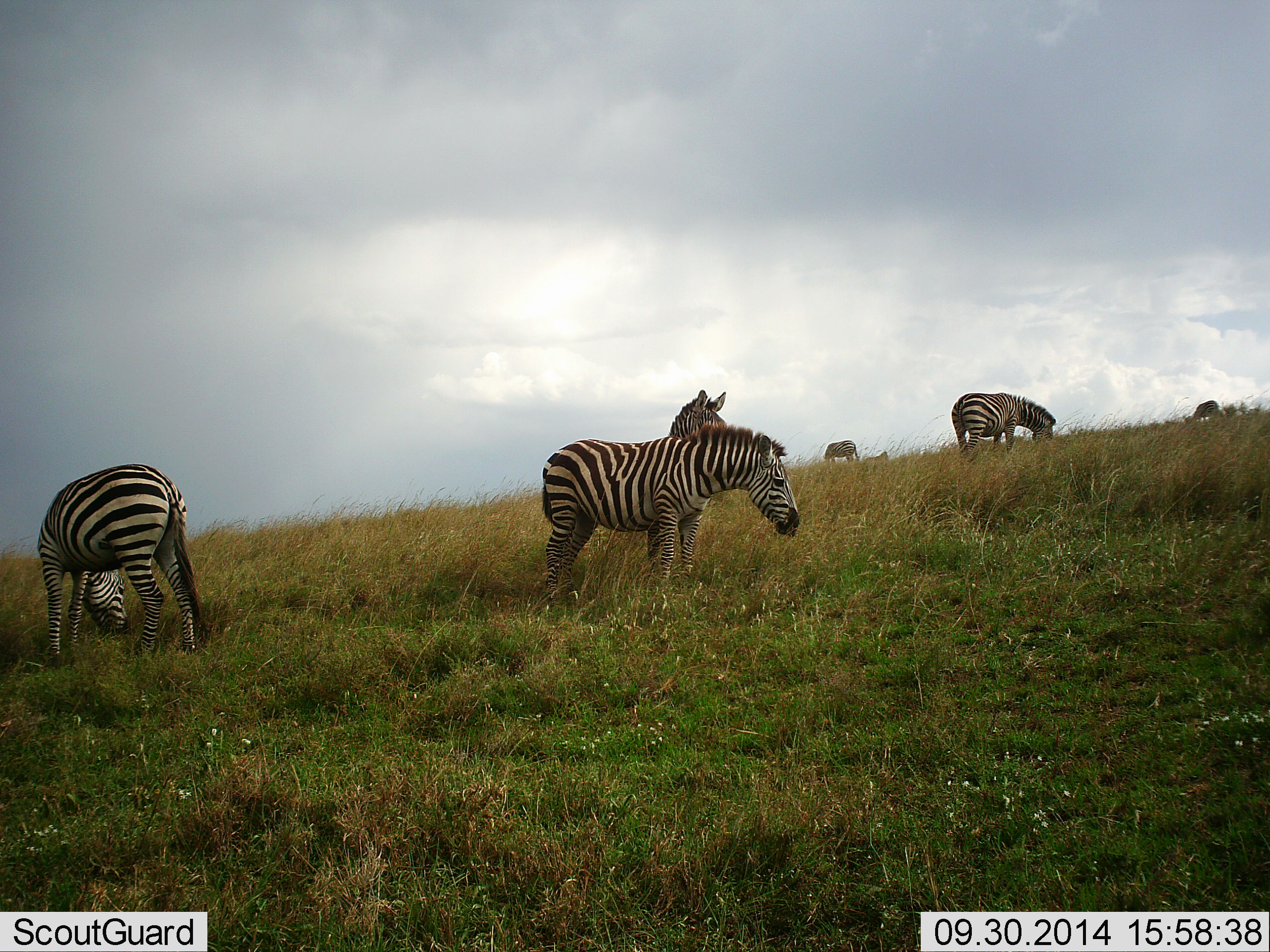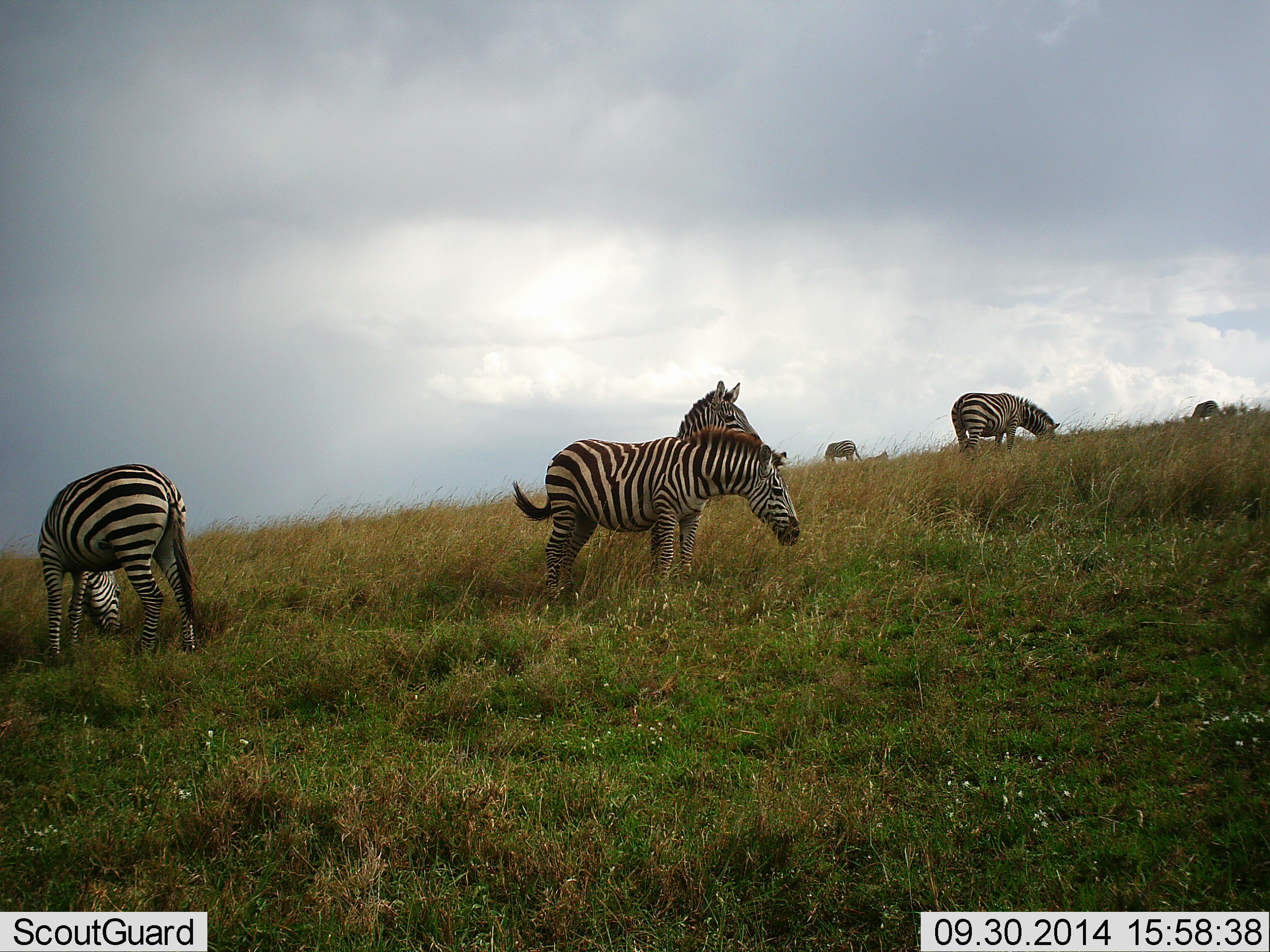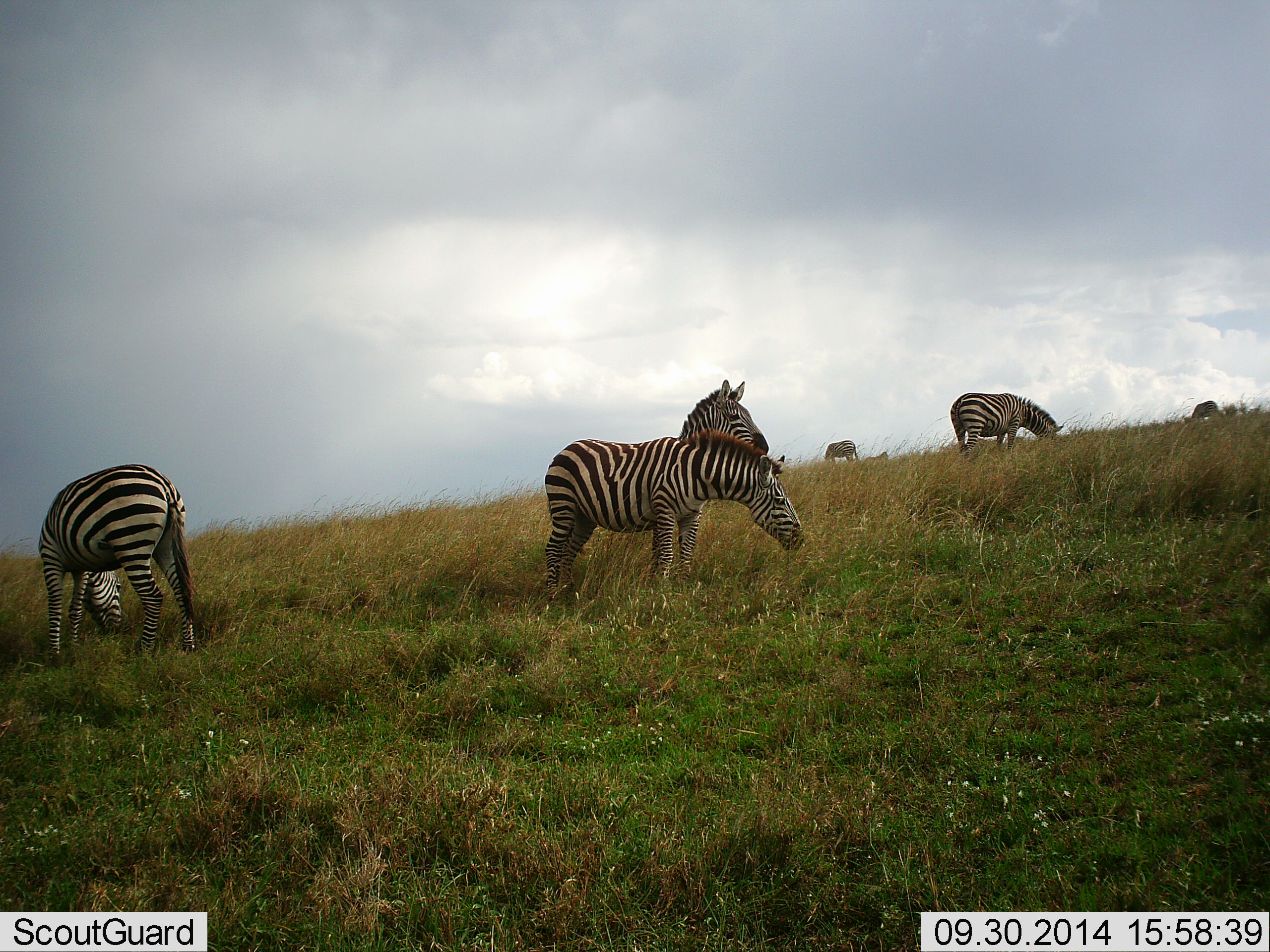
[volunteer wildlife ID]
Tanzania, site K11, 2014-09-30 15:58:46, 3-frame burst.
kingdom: Animalia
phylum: Chordata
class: Mammalia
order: Perissodactyla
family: Equidae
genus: Equus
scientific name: Equus quagga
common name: plains zebra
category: zebra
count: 6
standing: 70%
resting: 0%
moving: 30%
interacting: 0%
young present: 0%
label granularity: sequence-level